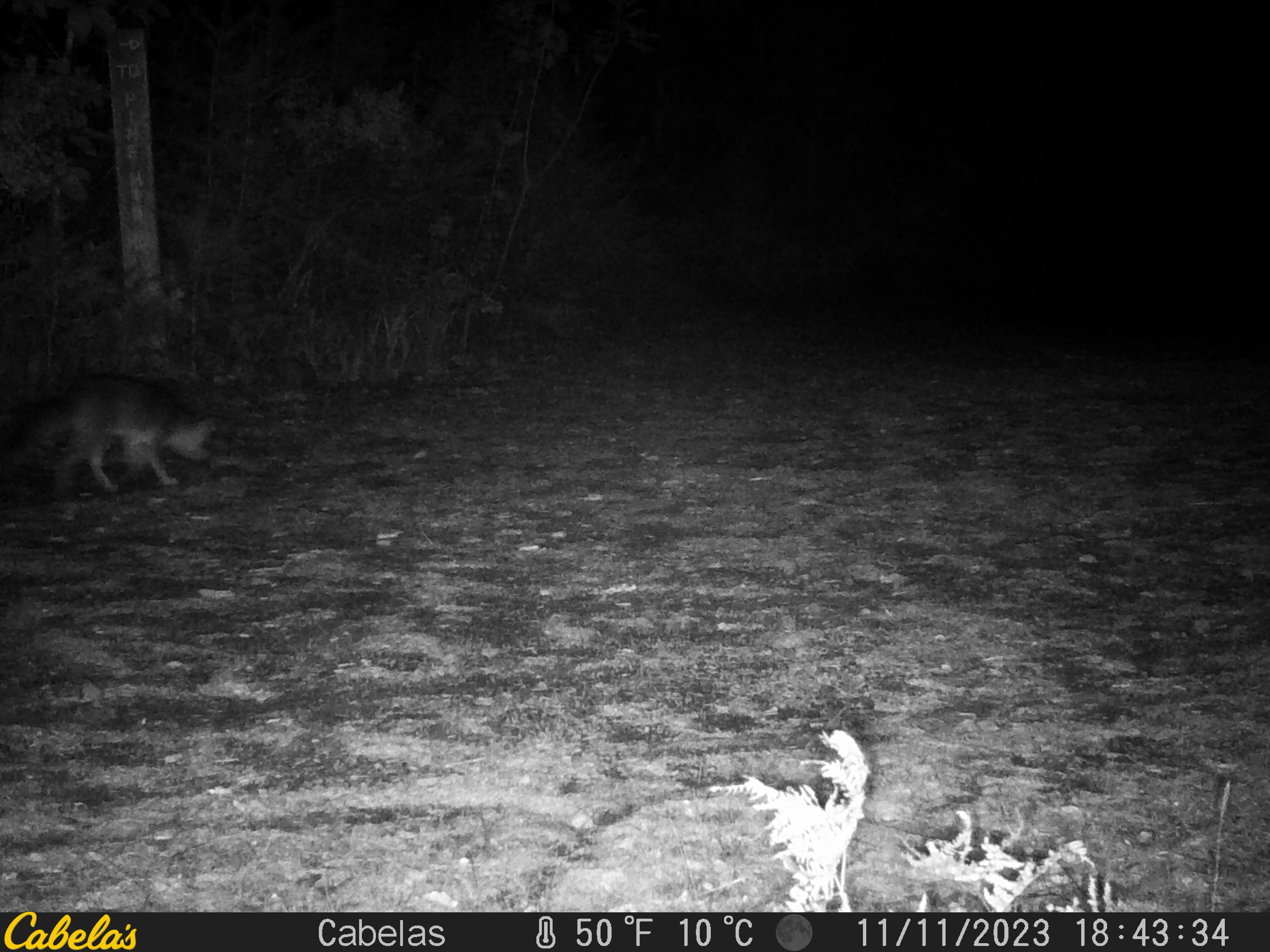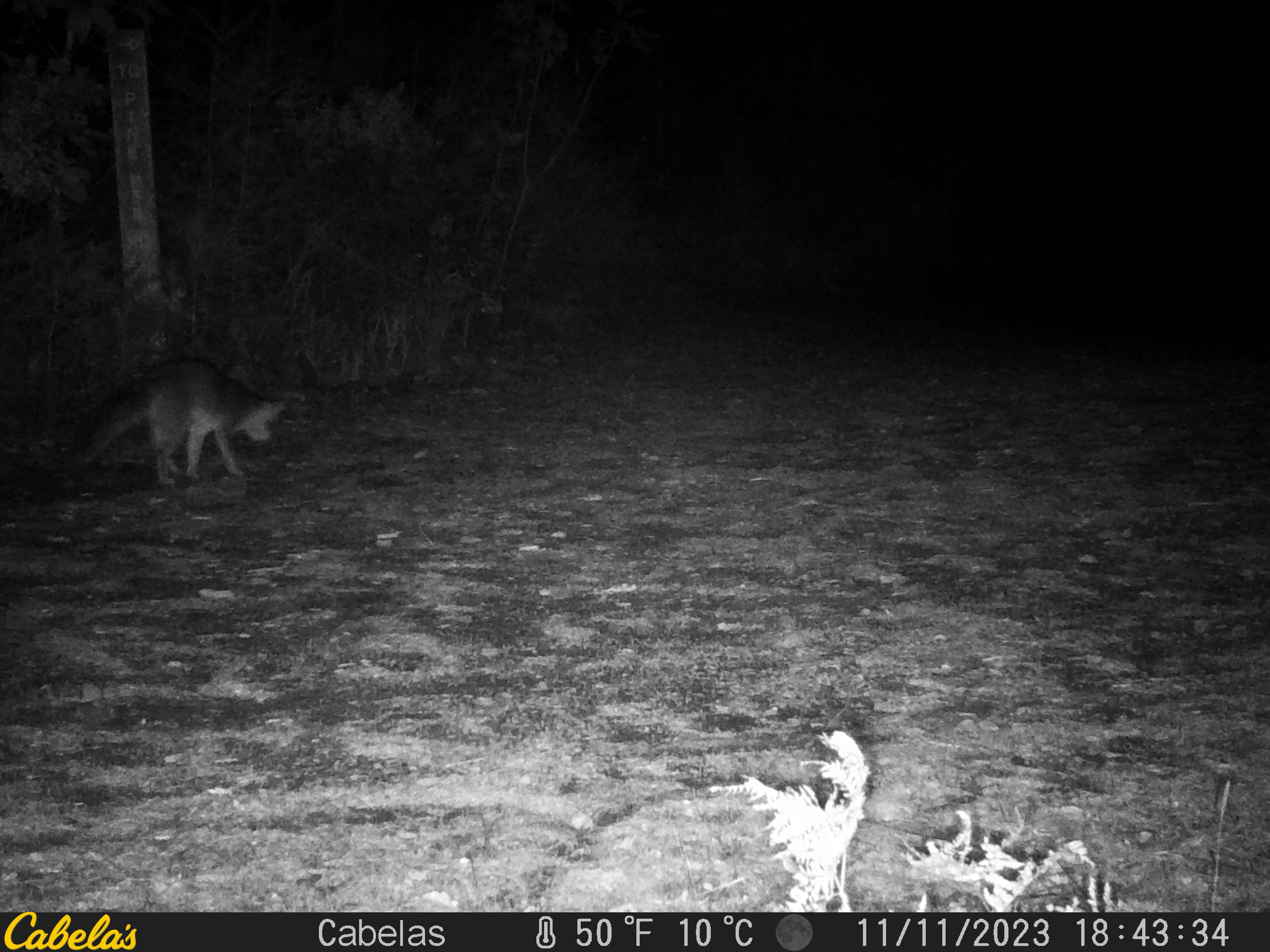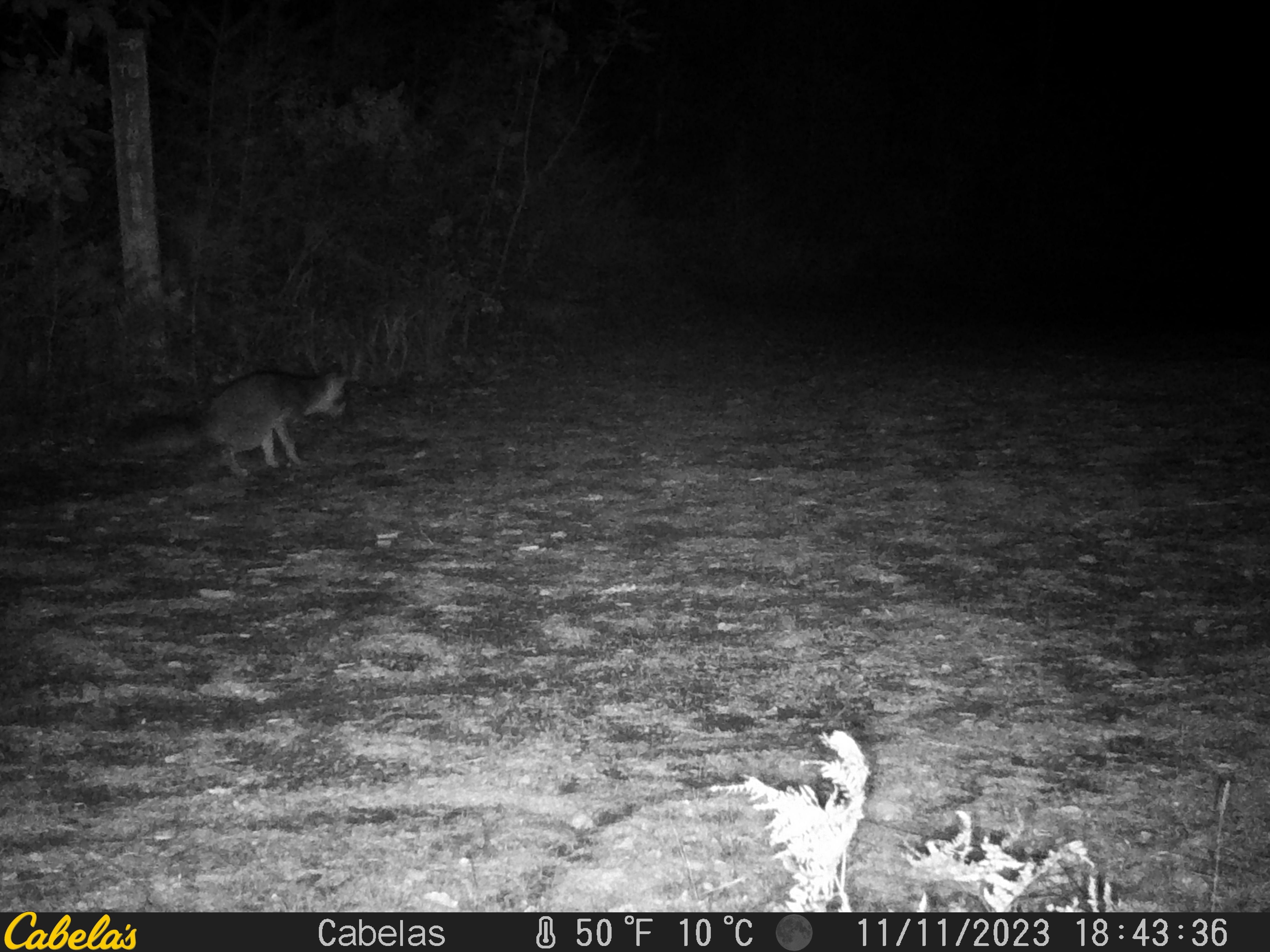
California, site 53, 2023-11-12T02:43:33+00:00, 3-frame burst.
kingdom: Animalia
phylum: Chordata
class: Mammalia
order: Carnivora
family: Canidae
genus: Urocyon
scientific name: Urocyon cinereoargenteus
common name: gray fox